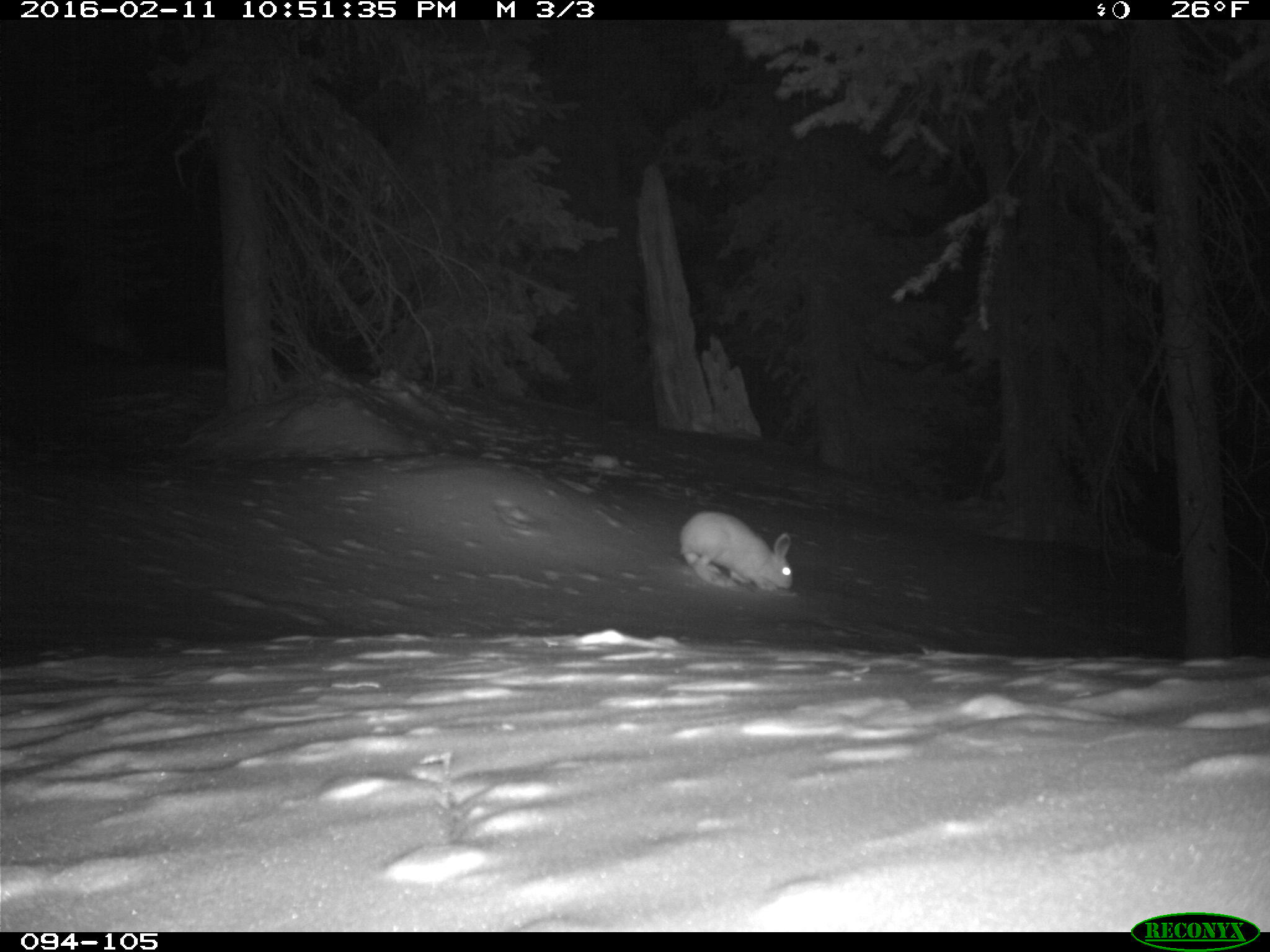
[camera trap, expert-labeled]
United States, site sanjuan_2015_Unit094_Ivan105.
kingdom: Animalia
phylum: Chordata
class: Mammalia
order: Lagomorpha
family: Leporidae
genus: Lepus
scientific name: Lepus americanus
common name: snowshoe hare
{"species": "Lepus americanus (snowshoe hare)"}